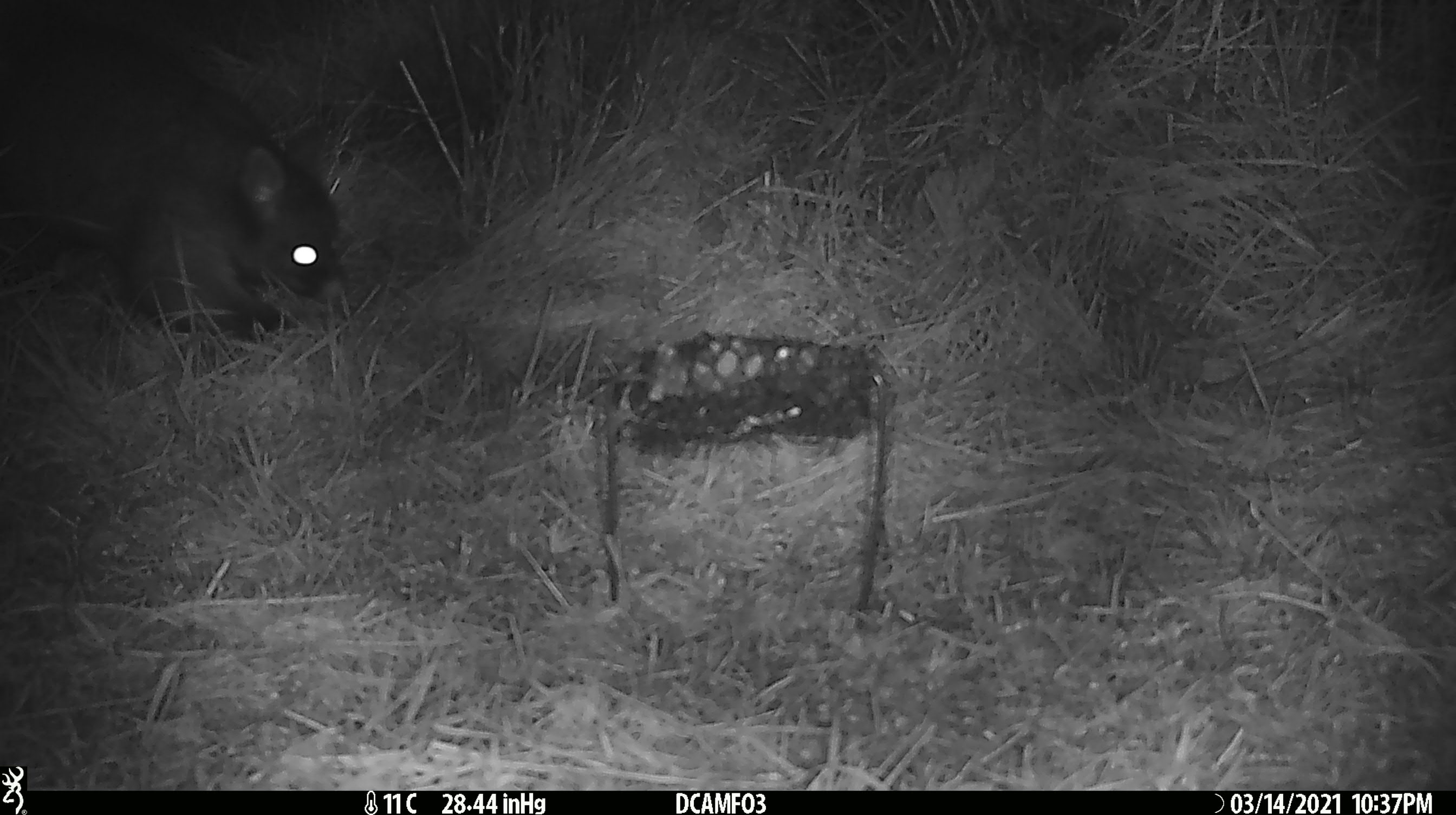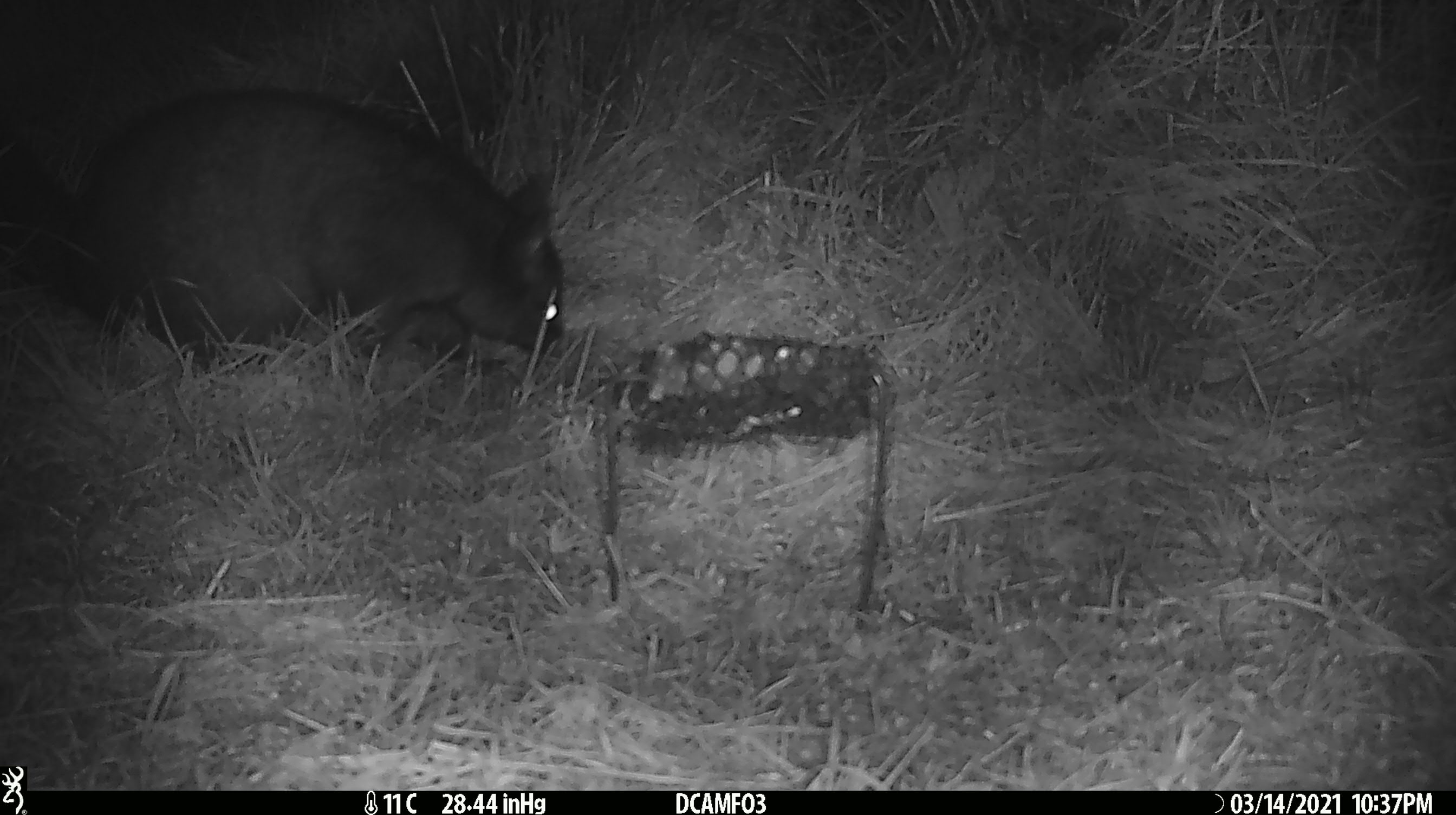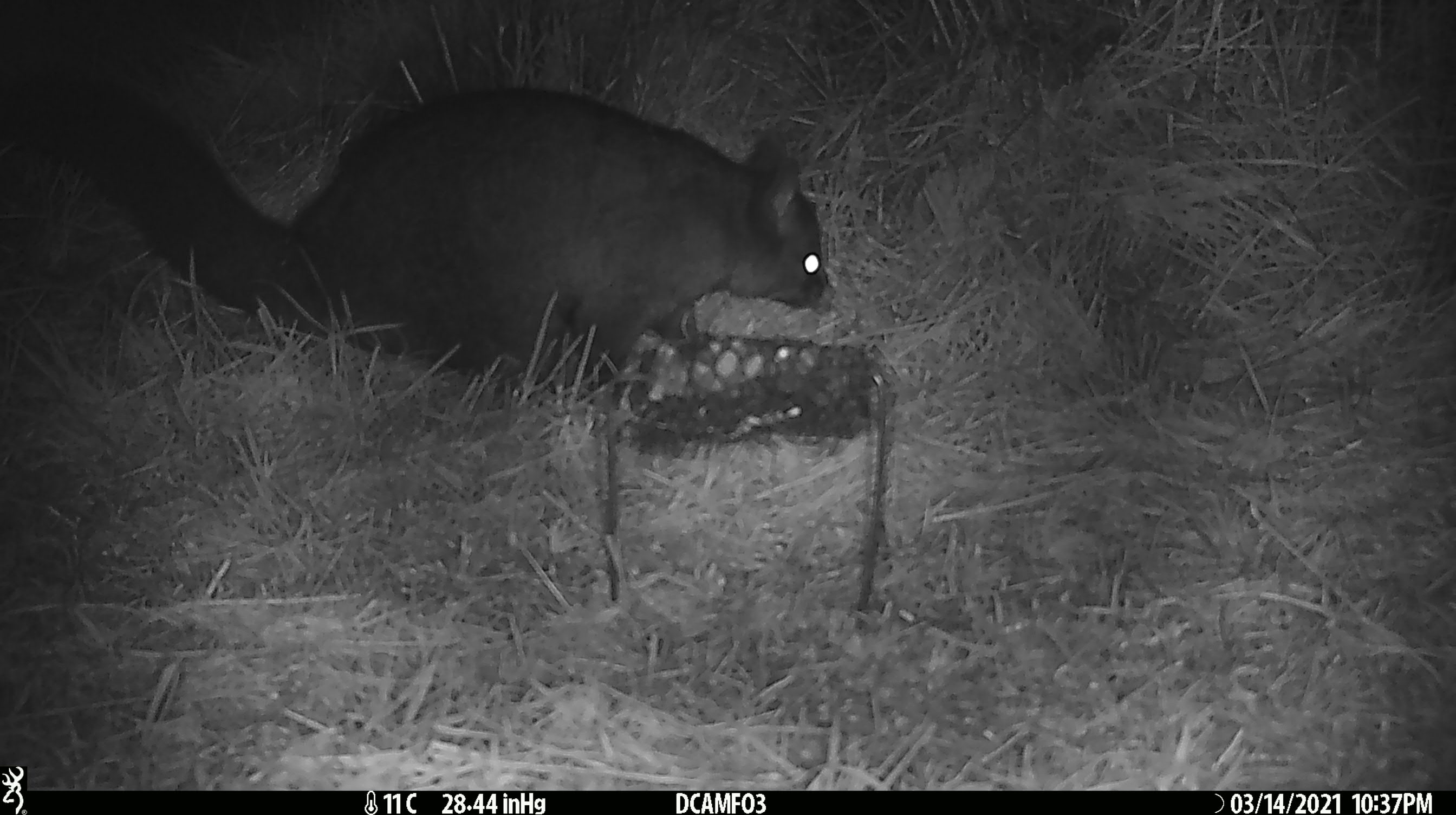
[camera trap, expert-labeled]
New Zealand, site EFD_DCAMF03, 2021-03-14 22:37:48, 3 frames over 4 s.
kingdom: Animalia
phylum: Chordata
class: Mammalia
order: Diprotodontia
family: Phalangeridae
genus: Trichosurus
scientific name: Trichosurus vulpecula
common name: common brushtail possum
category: possum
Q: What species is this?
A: Possum (common brushtail possum) (Trichosurus vulpecula).